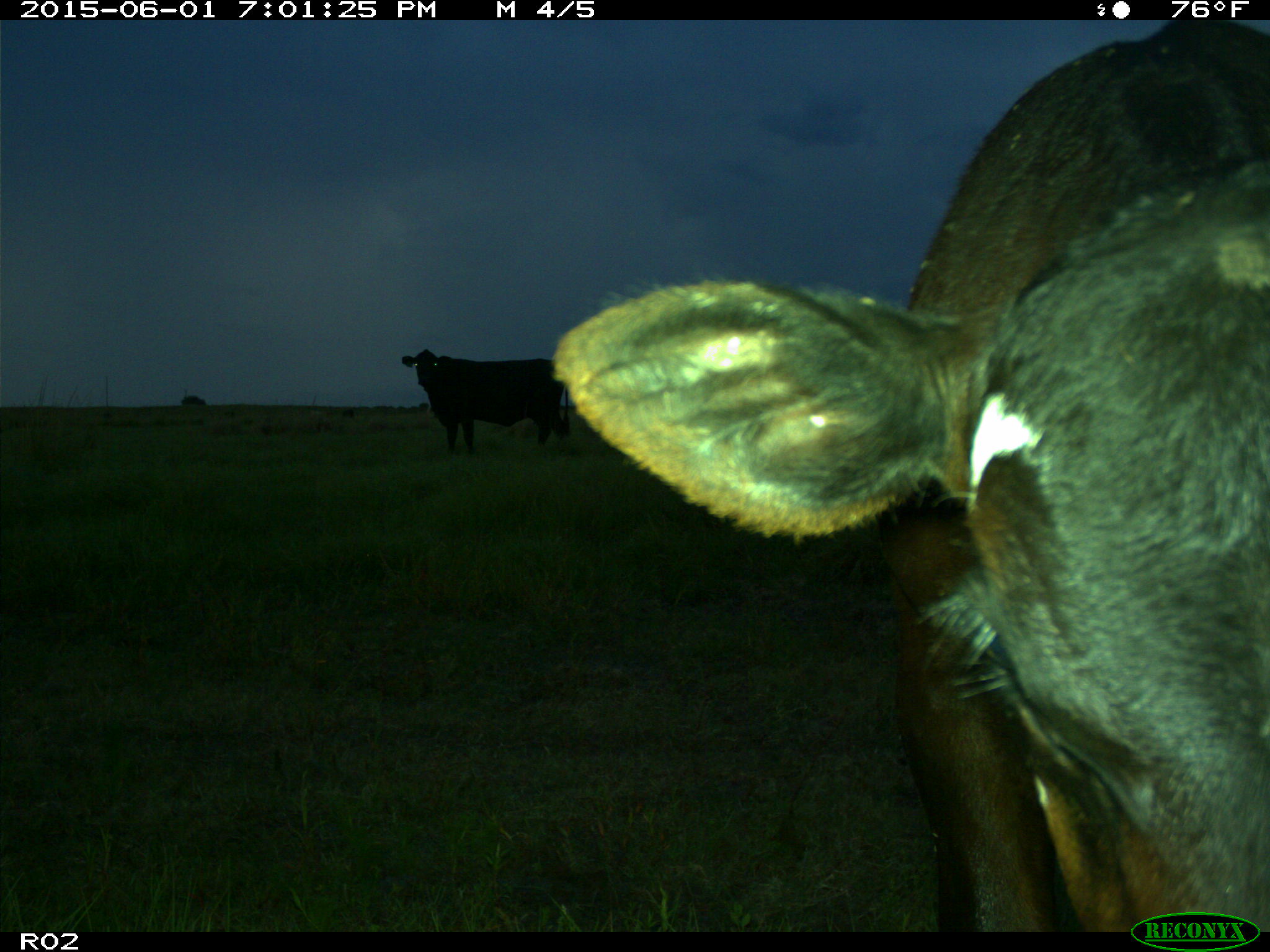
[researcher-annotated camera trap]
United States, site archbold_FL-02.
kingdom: Animalia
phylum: Chordata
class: Mammalia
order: Artiodactyla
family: Bovidae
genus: Bos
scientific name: Bos taurus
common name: domestic cow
Bos taurus (domestic cow).